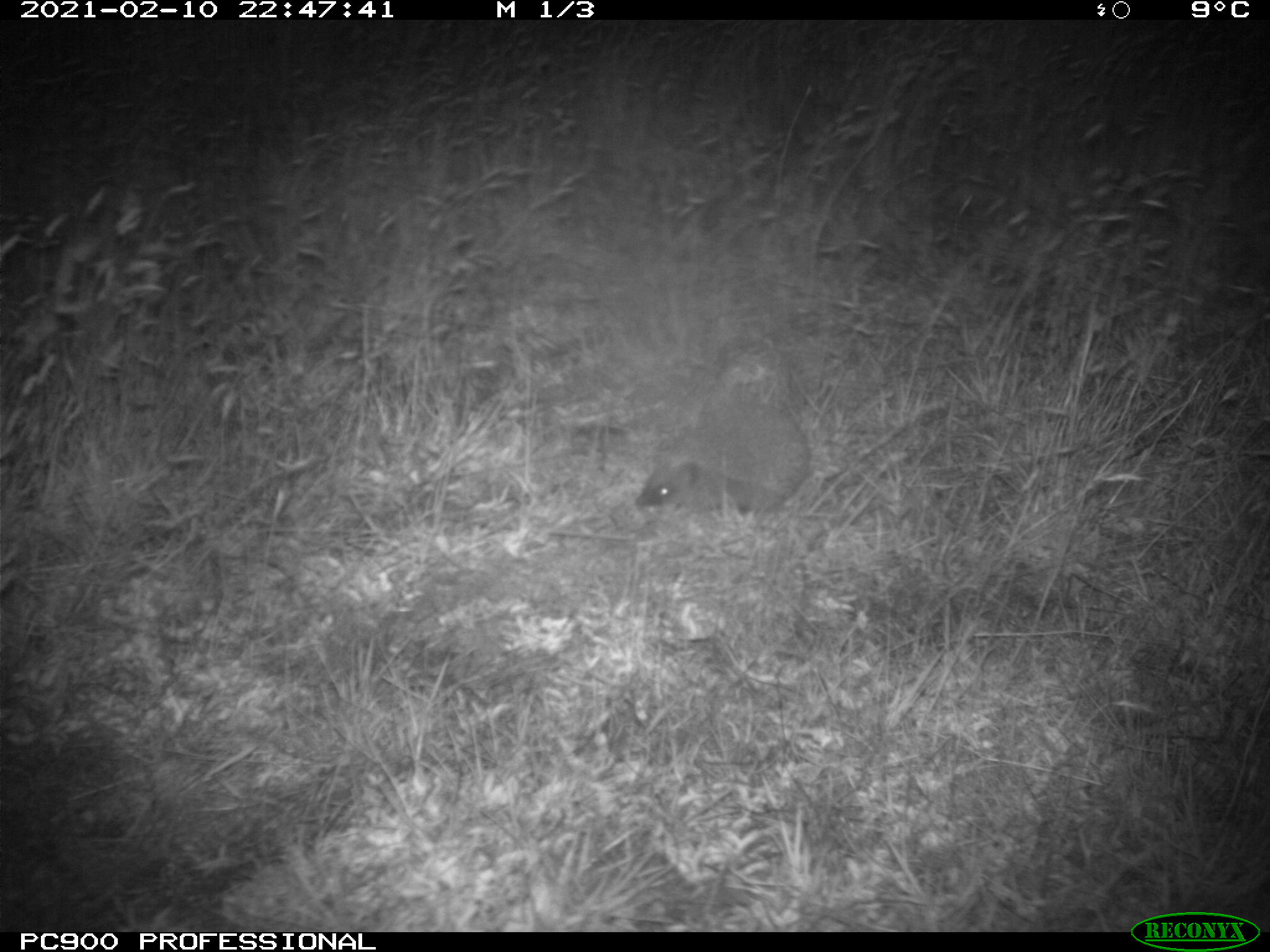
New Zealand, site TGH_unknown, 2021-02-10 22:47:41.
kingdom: Animalia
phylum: Chordata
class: Mammalia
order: Eulipotyphla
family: Erinaceidae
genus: Erinaceus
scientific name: Erinaceus europaeus europaeus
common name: european hedgehog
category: hedgehog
Hedgehog (european hedgehog) (Erinaceus europaeus europaeus).